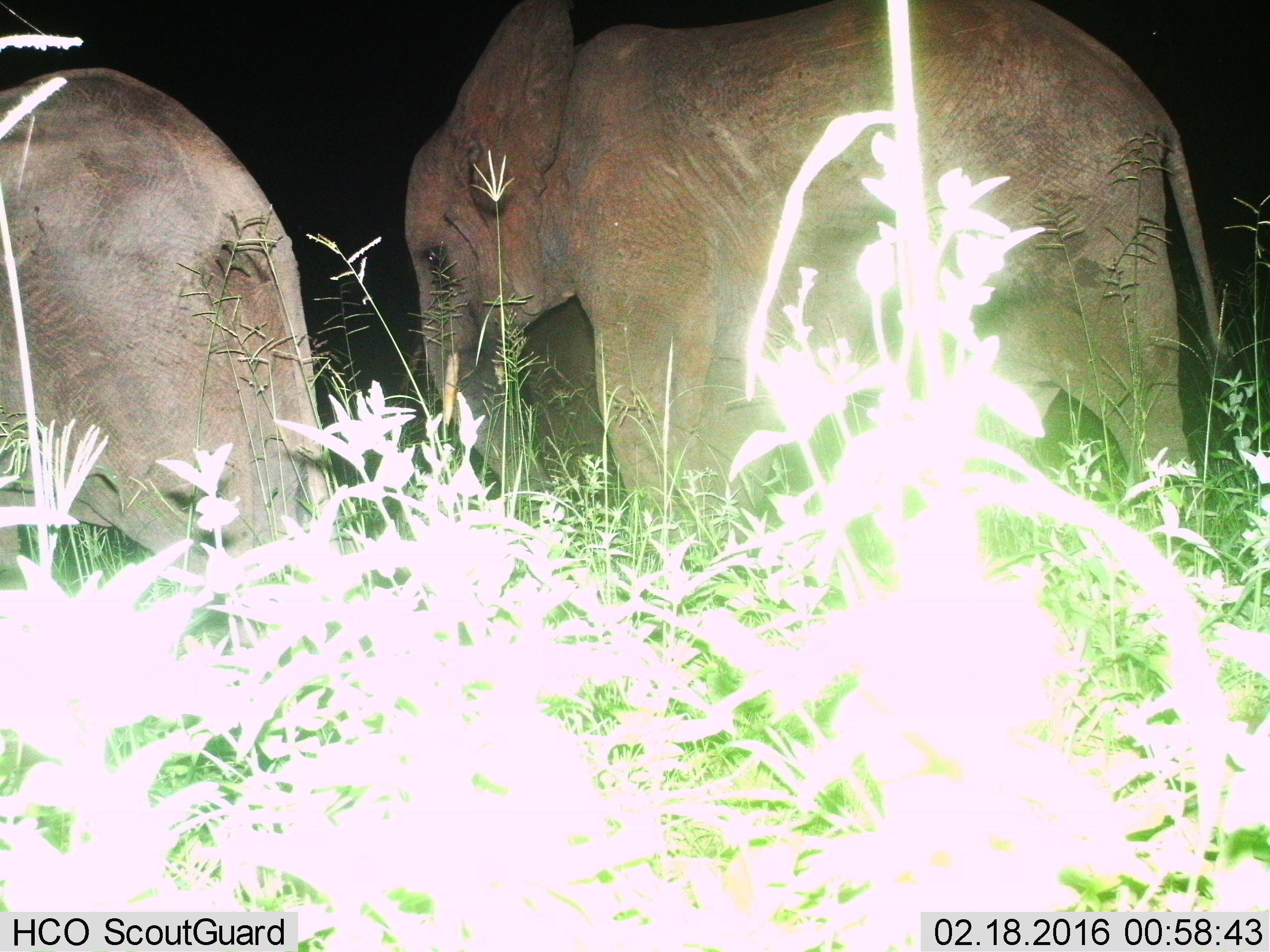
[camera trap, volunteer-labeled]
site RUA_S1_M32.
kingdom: Animalia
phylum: Chordata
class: Mammalia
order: Proboscidea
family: Elephantidae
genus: Loxodonta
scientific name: Loxodonta africana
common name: african bush elephant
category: elephant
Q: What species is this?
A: Elephant (african bush elephant) (Loxodonta africana).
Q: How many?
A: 2.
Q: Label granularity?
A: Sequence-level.